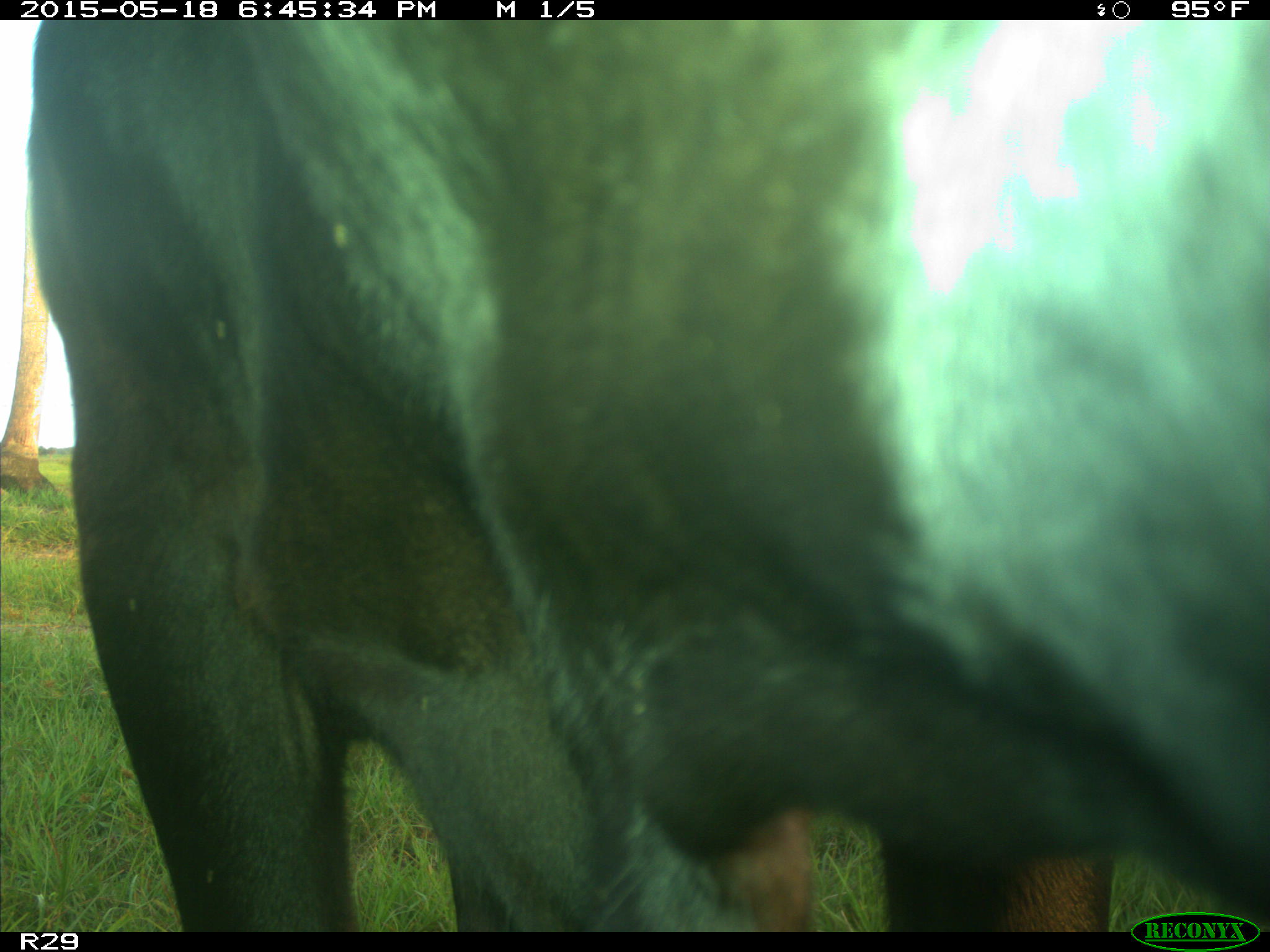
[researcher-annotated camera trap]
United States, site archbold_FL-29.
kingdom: Animalia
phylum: Chordata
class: Mammalia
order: Artiodactyla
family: Bovidae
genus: Bos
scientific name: Bos taurus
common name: domestic cow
Bos taurus (domestic cow).